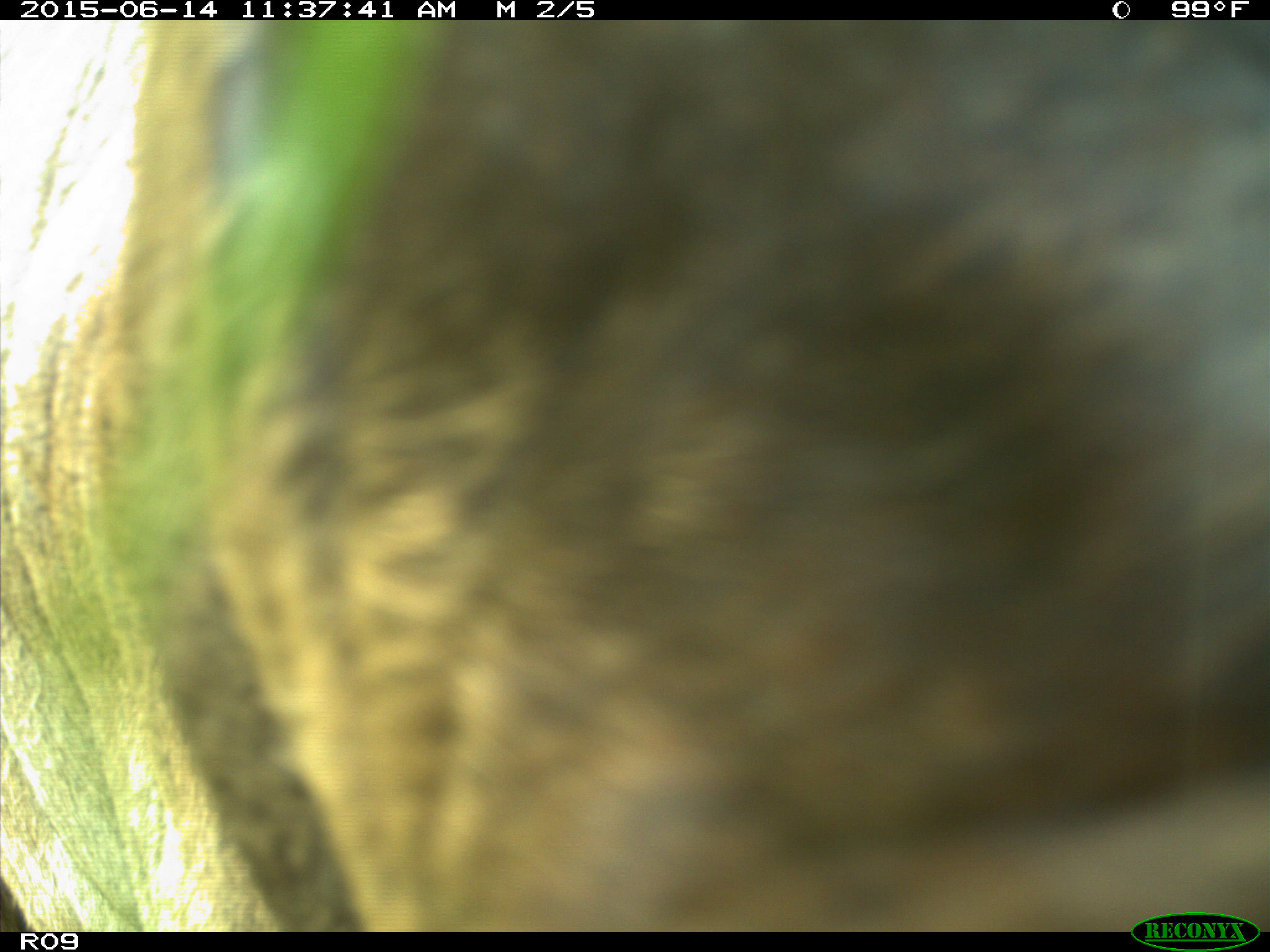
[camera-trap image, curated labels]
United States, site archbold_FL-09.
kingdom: Animalia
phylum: Chordata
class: Mammalia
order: Artiodactyla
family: Bovidae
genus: Bos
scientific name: Bos taurus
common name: domestic cow